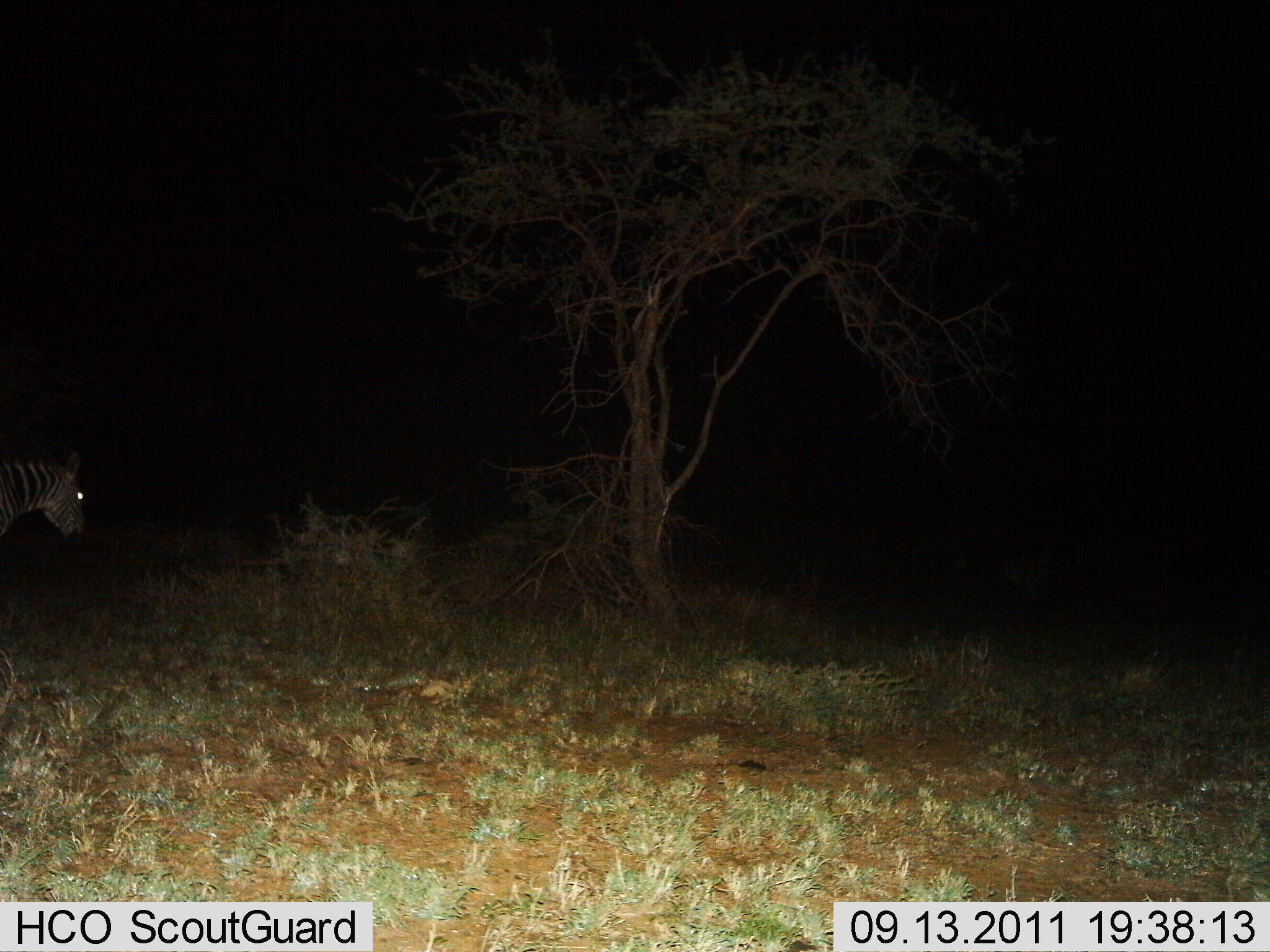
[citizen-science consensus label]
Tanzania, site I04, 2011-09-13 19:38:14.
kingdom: Animalia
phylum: Chordata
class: Mammalia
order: Perissodactyla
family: Equidae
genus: Equus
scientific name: Equus quagga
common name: plains zebra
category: zebra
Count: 1.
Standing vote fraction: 62%.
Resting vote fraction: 0%.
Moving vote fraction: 44%.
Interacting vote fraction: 0%.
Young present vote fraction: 0%.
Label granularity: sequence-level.